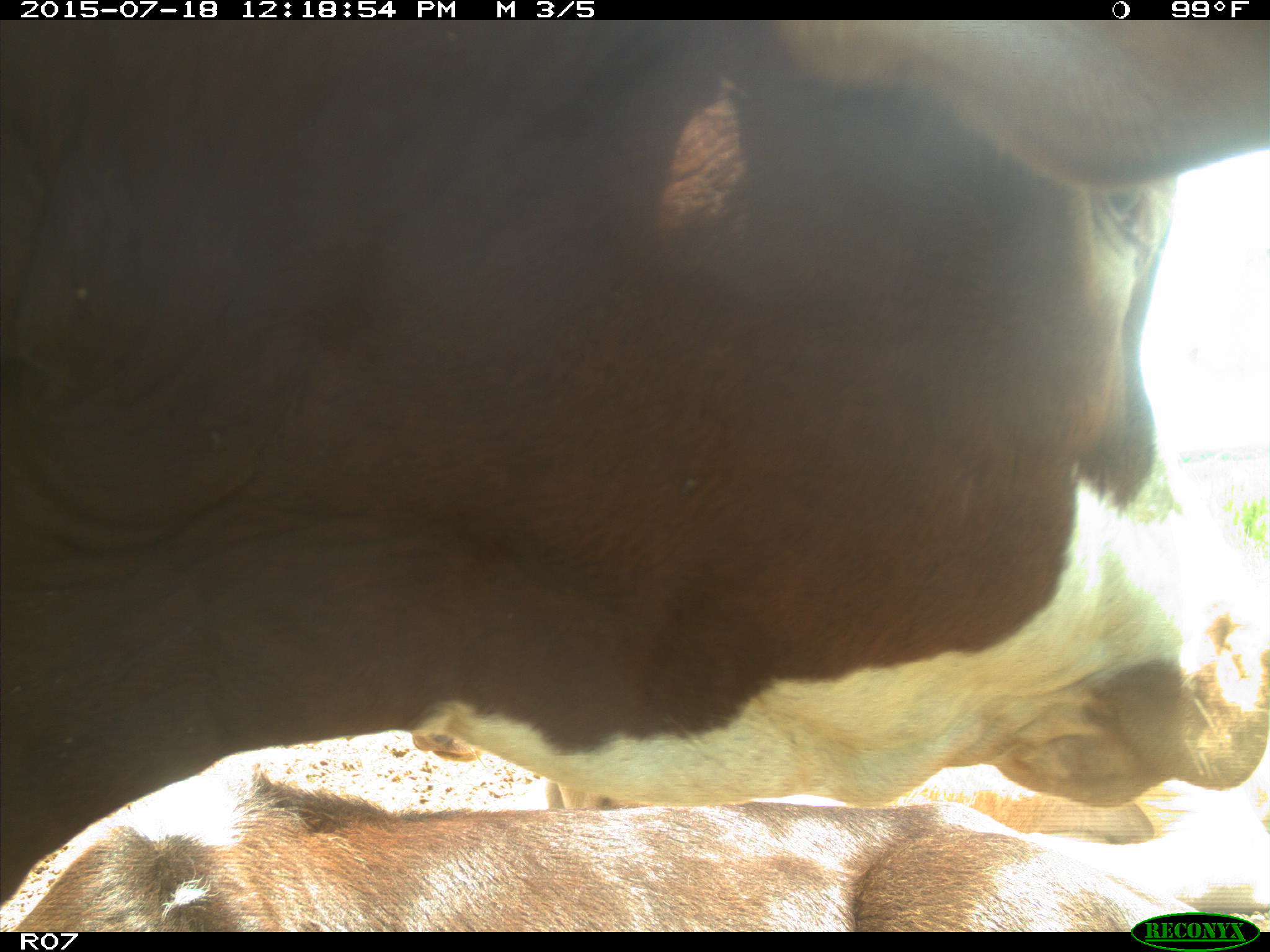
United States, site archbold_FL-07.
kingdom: Animalia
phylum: Chordata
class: Mammalia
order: Artiodactyla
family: Bovidae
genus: Bos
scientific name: Bos taurus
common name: domestic cow